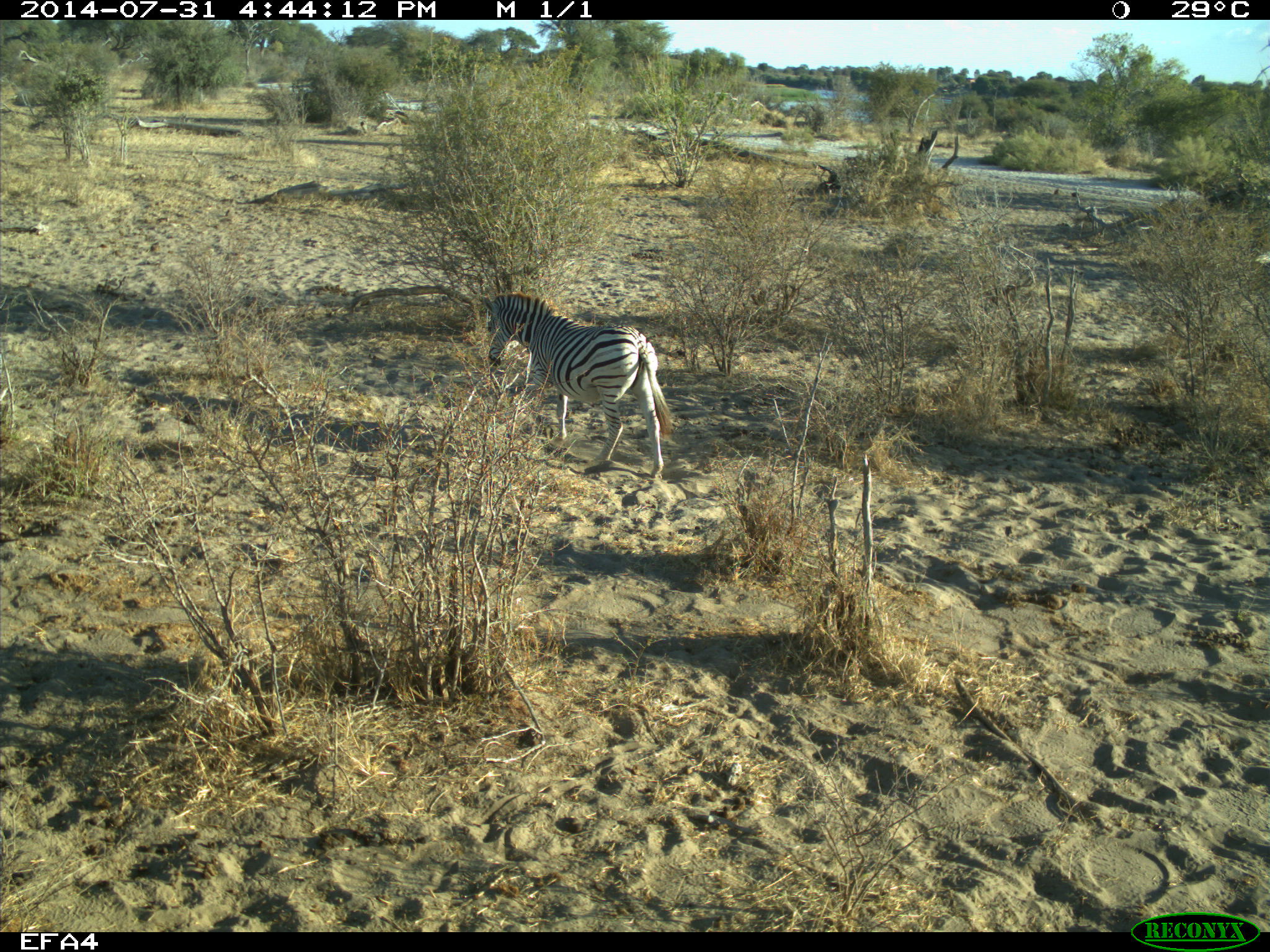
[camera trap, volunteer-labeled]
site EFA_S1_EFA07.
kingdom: Animalia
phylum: Chordata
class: Mammalia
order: Perissodactyla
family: Equidae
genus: Equus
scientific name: Equus quagga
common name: plains zebra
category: zebraplains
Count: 1.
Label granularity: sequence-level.